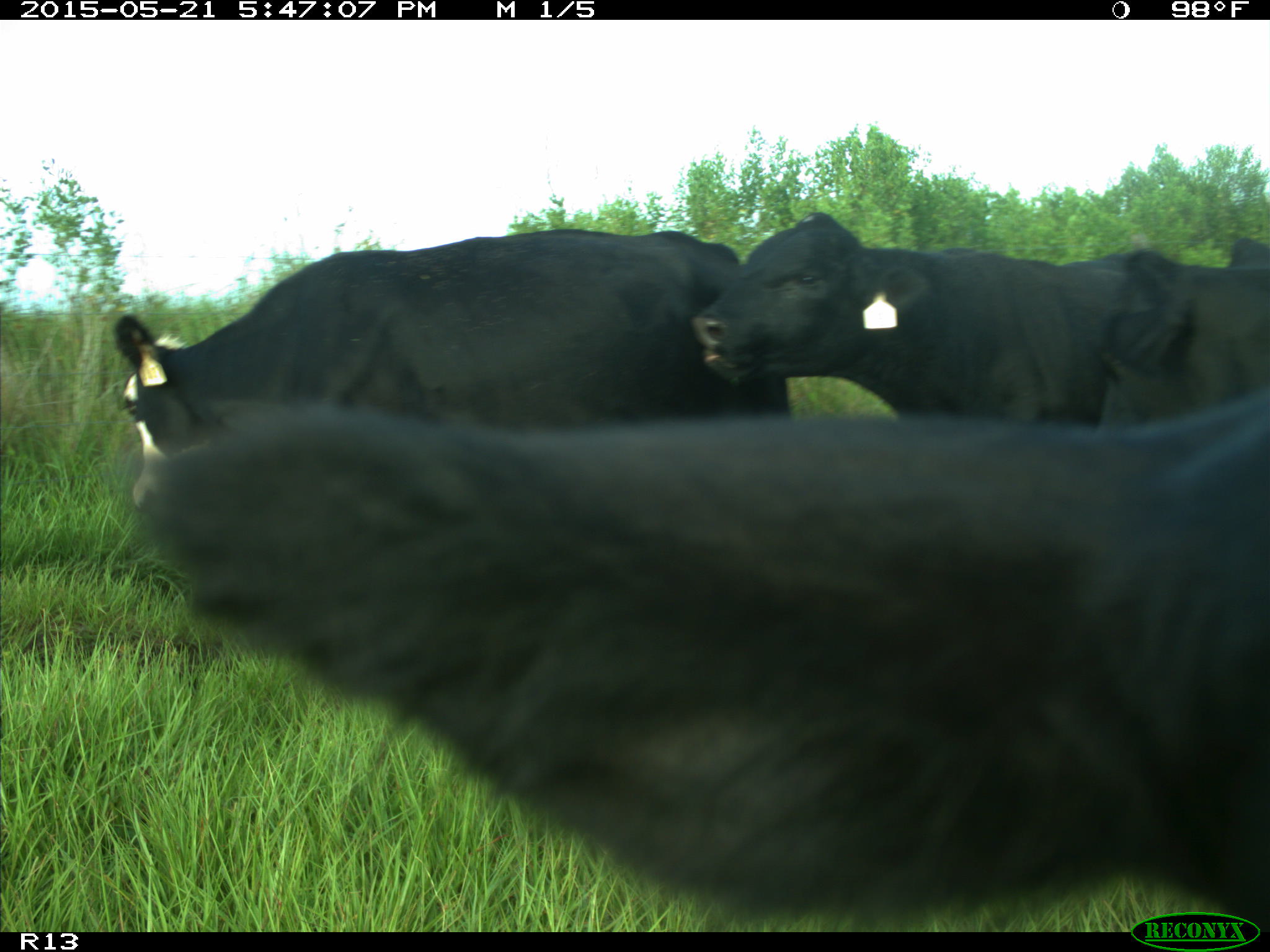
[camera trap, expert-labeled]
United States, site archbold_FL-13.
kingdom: Animalia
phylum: Chordata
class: Mammalia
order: Artiodactyla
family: Bovidae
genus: Bos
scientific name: Bos taurus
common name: domestic cow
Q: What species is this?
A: Bos taurus (domestic cow).